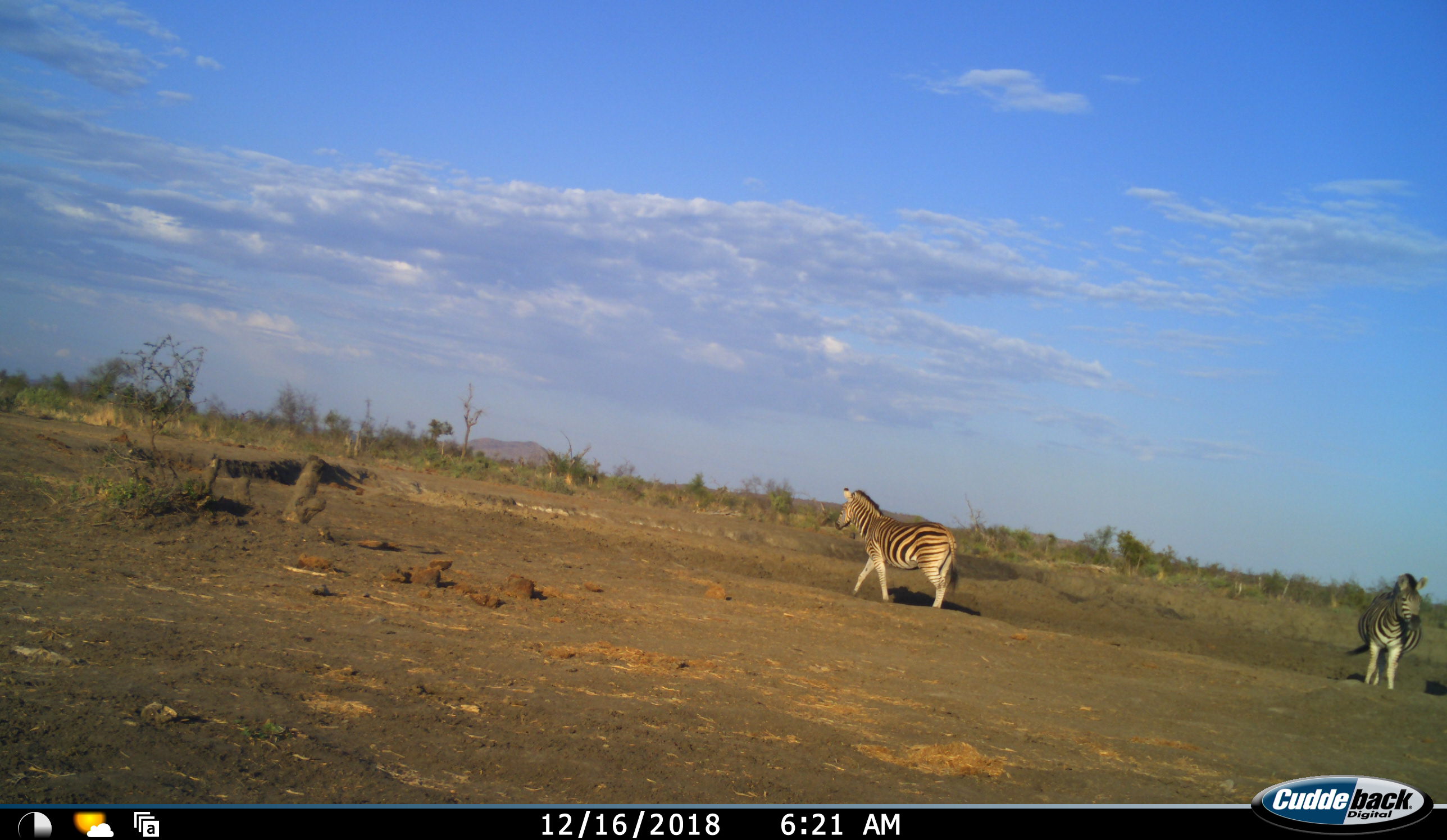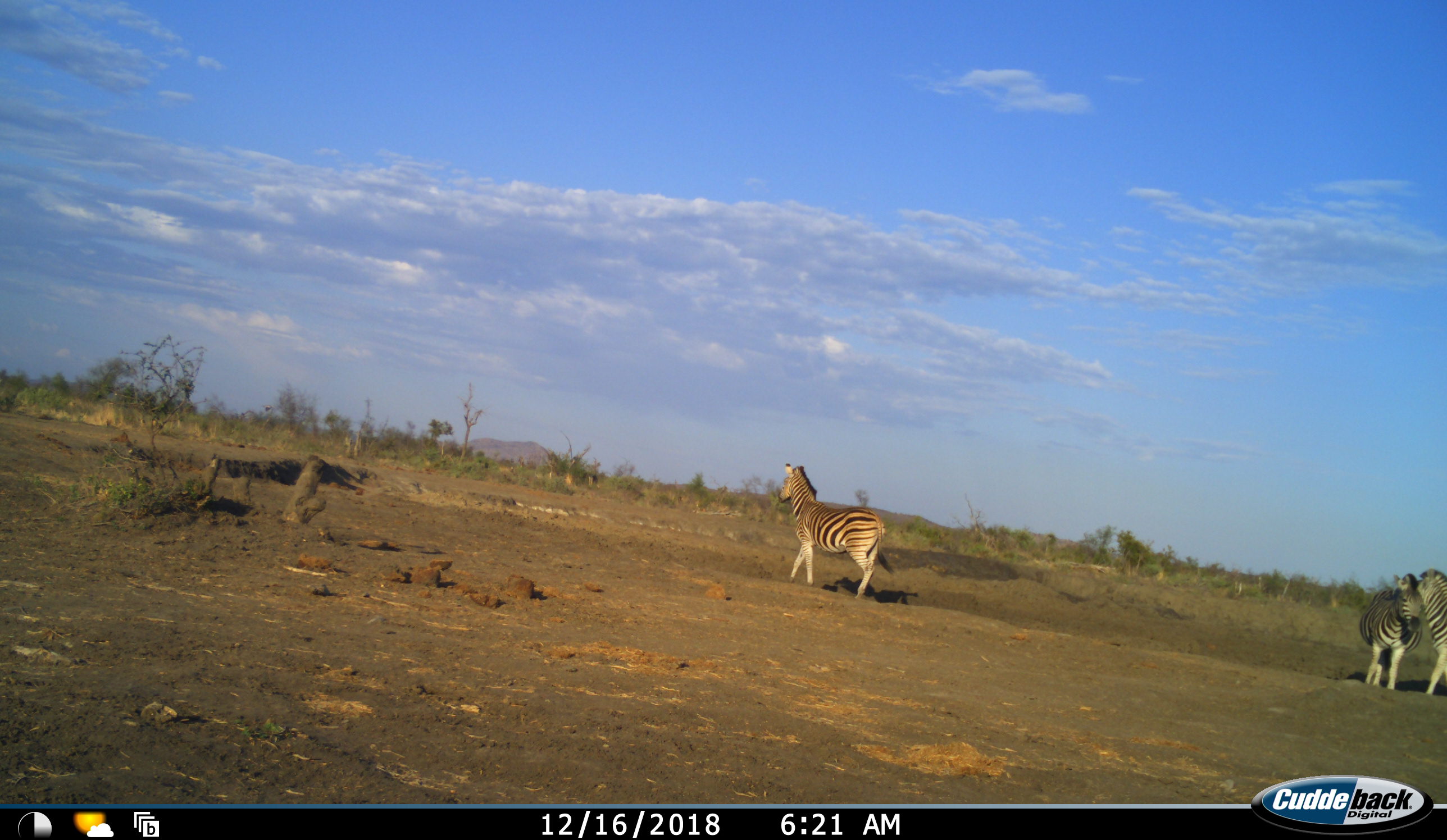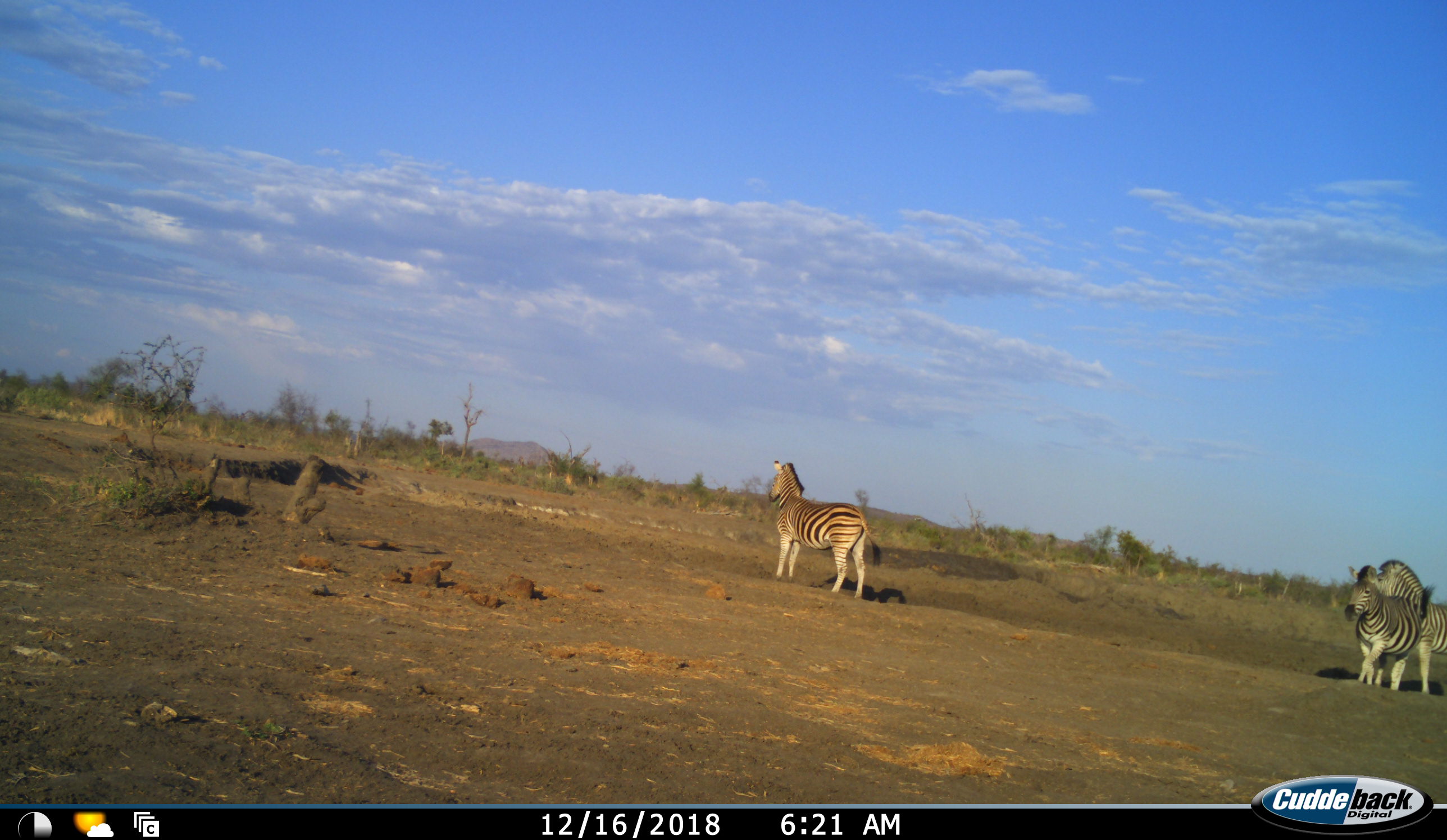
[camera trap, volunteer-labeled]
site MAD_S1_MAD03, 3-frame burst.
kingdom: Animalia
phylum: Chordata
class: Mammalia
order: Perissodactyla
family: Equidae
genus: Equus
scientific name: Equus quagga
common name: plains zebra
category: zebraplains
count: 3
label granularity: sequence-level